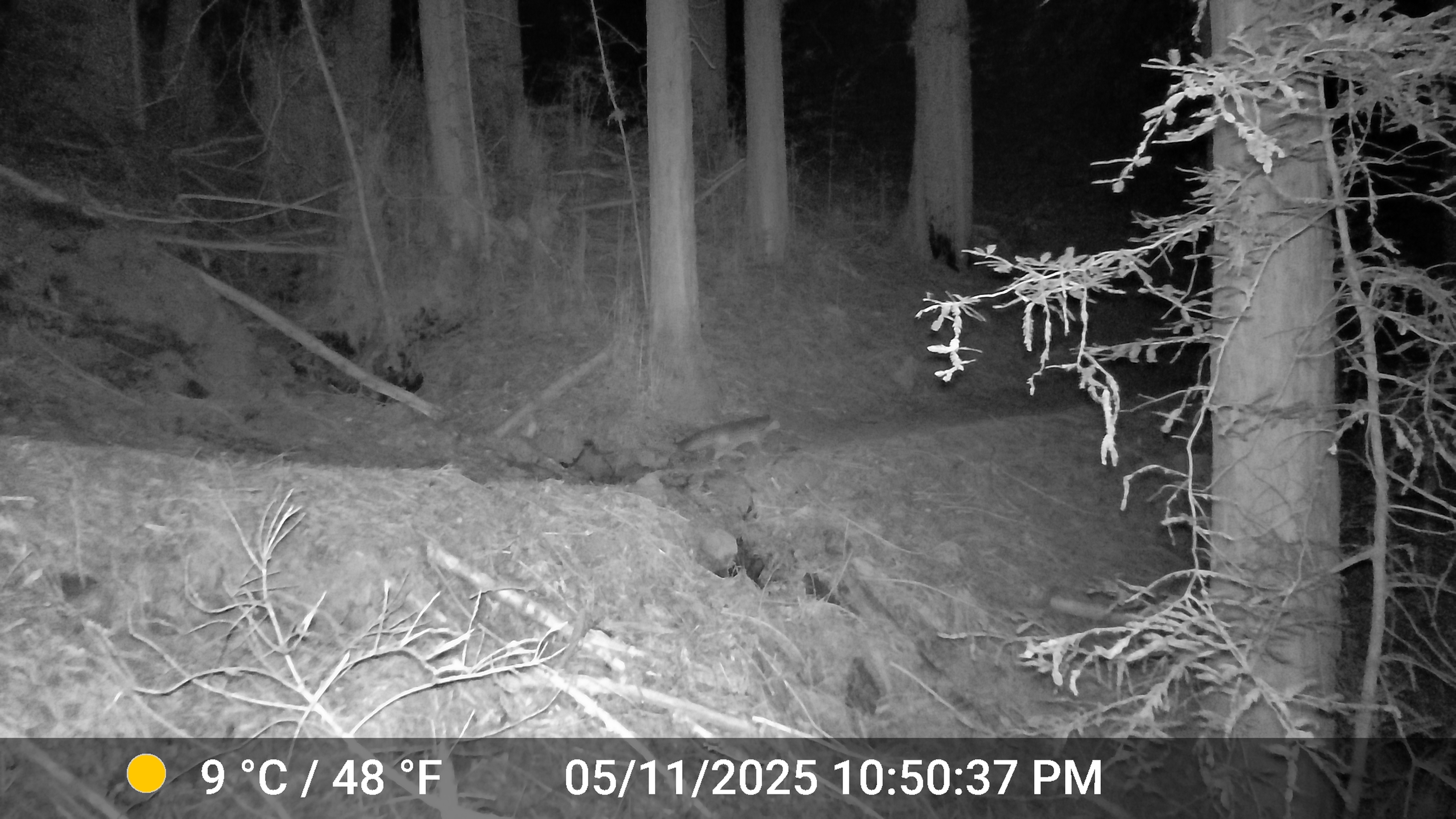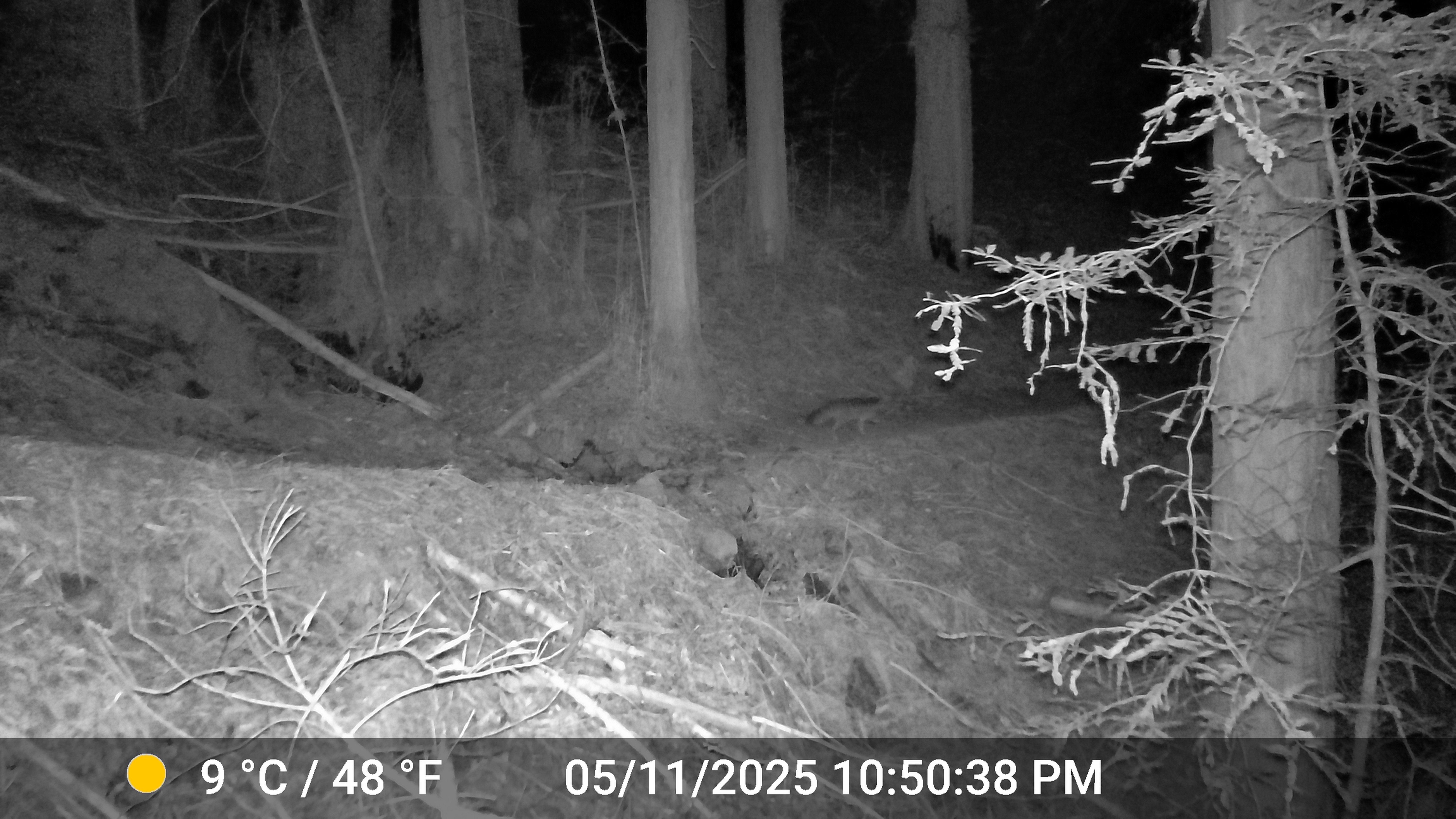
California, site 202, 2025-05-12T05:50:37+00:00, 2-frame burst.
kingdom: Animalia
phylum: Chordata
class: Mammalia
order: Carnivora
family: Canidae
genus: Urocyon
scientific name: Urocyon cinereoargenteus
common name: gray fox